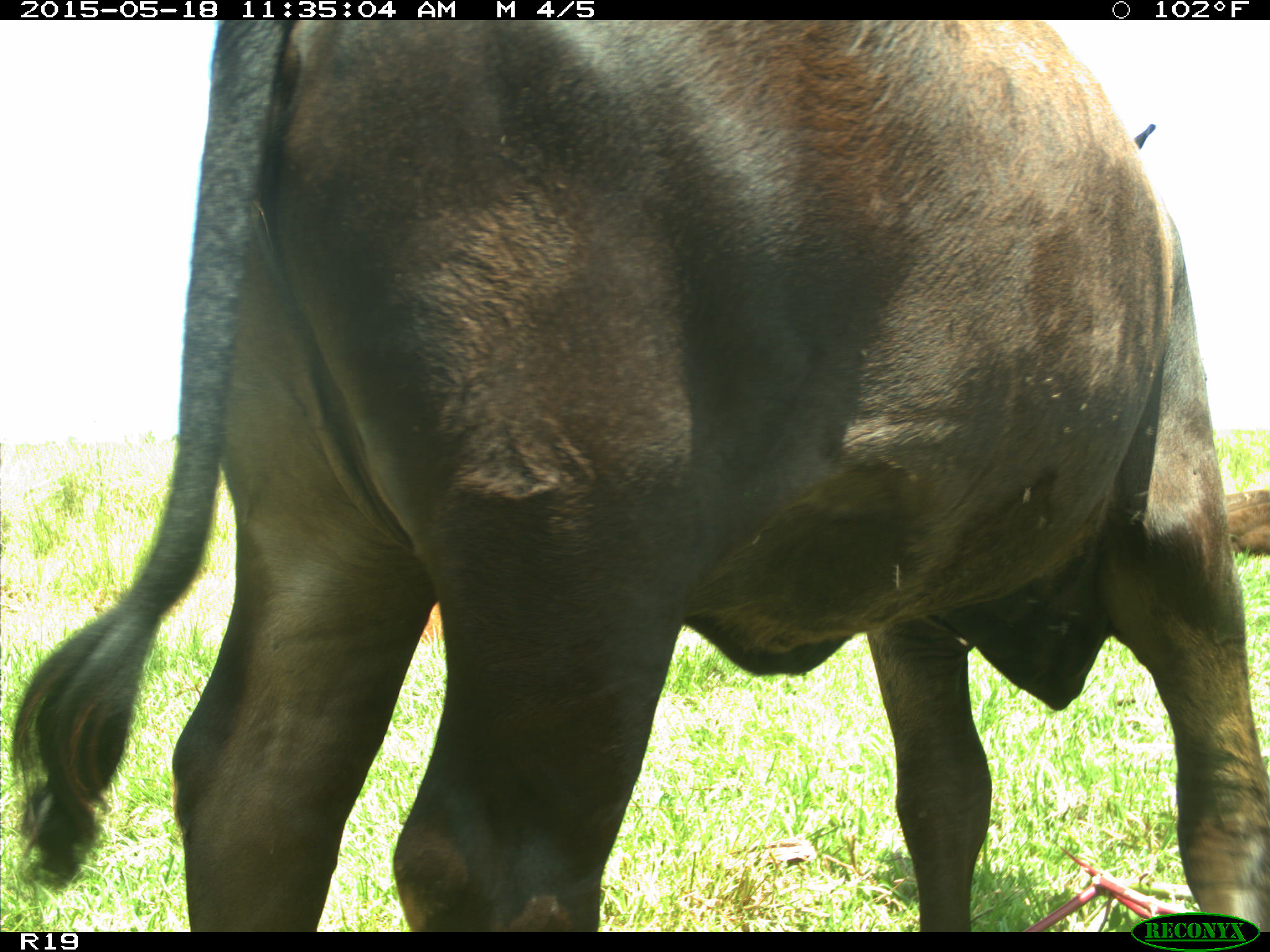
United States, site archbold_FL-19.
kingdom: Animalia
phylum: Chordata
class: Mammalia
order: Artiodactyla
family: Bovidae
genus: Bos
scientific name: Bos taurus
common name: domestic cow